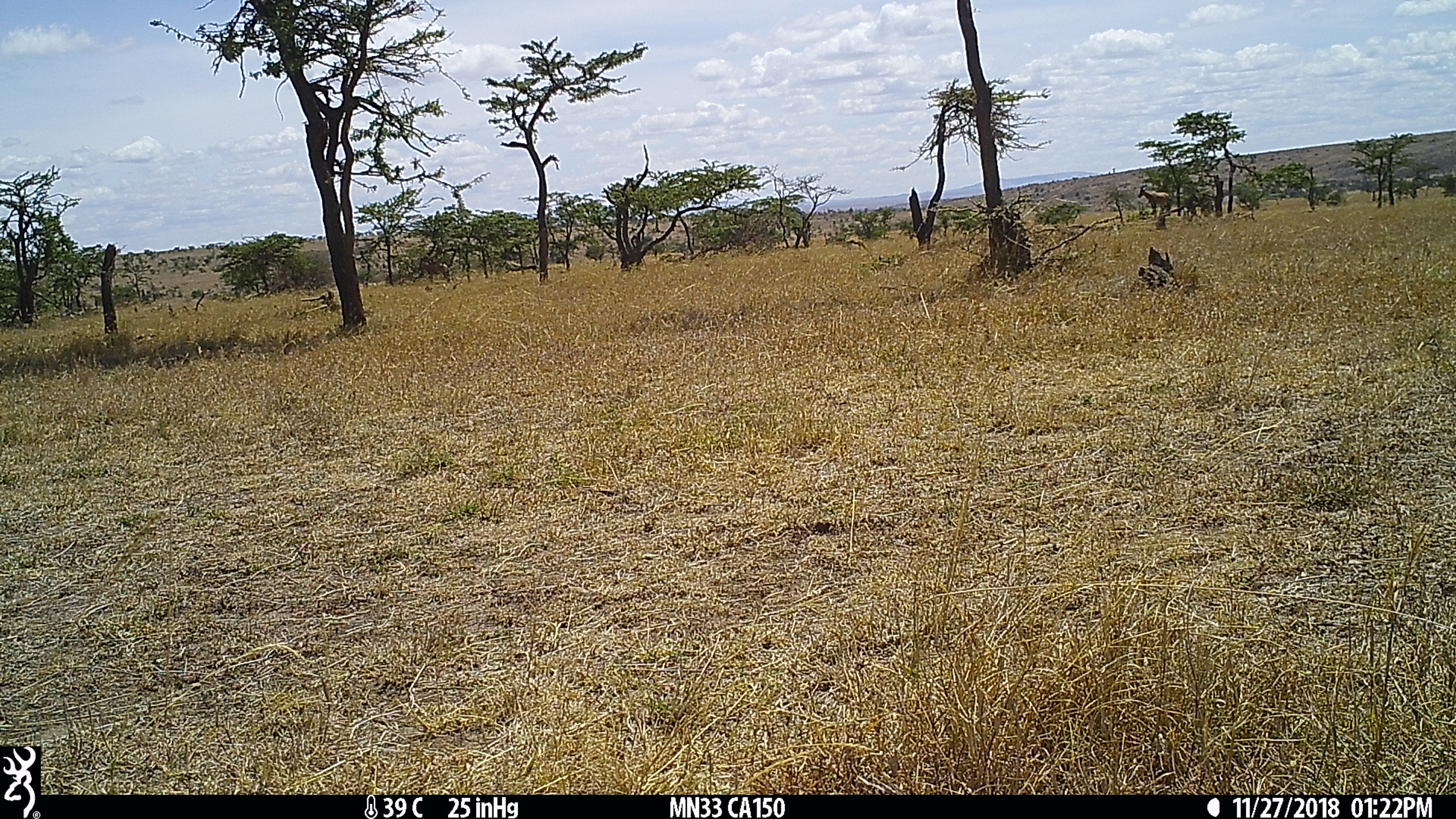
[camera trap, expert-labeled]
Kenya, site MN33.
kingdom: Animalia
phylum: Chordata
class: Mammalia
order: Artiodactyla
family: Bovidae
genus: Damaliscus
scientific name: Damaliscus lunatus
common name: topi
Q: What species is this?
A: Topi (Damaliscus lunatus).